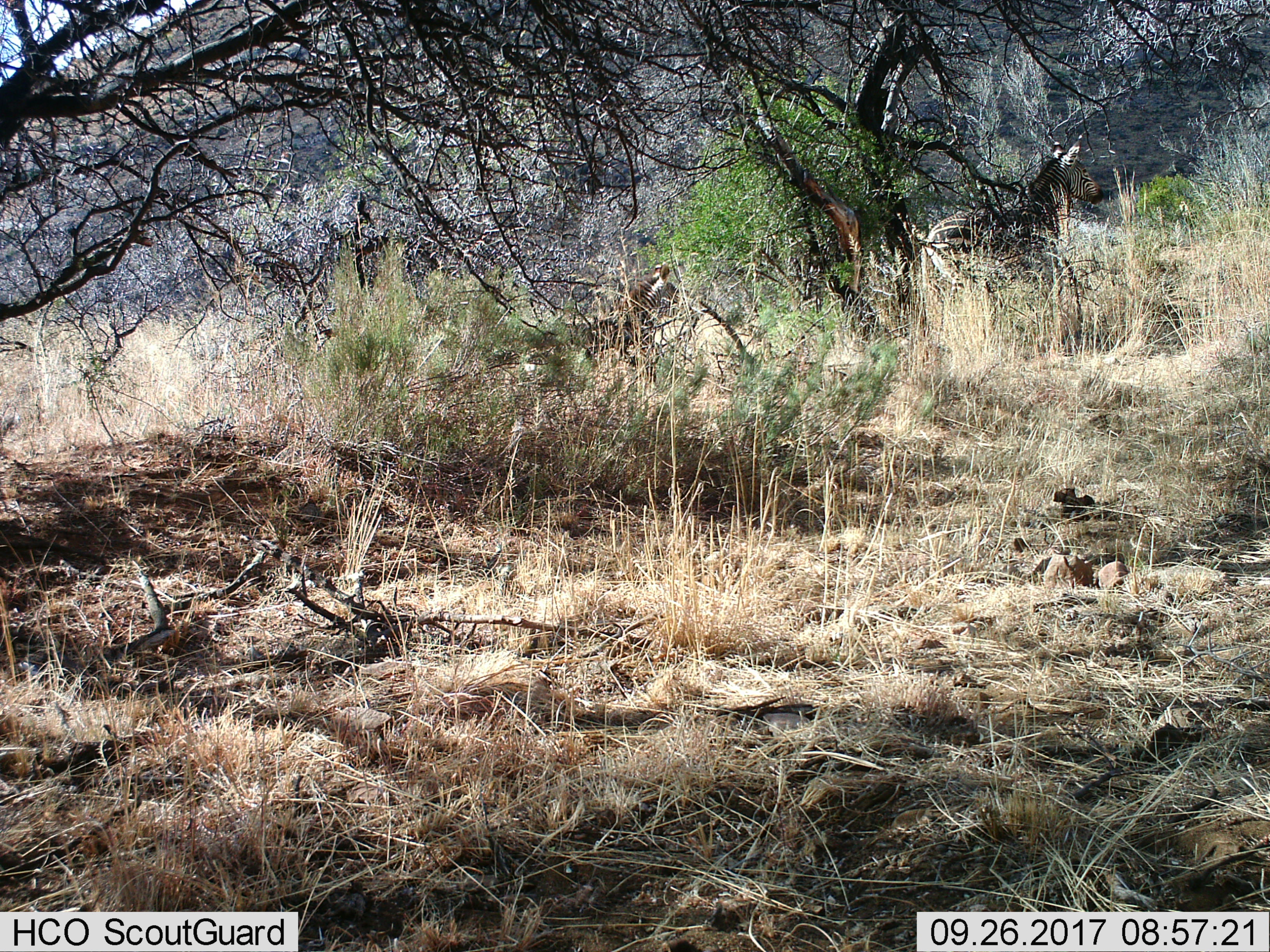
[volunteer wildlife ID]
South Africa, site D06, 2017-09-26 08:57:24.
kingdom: Animalia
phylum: Chordata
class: Mammalia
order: Perissodactyla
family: Equidae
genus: Equus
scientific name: Equus zebra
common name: mountain zebra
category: zebramountain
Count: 2.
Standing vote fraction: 60%.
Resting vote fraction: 0%.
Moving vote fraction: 20%.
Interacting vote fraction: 0%.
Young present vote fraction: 40%.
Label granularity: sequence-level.